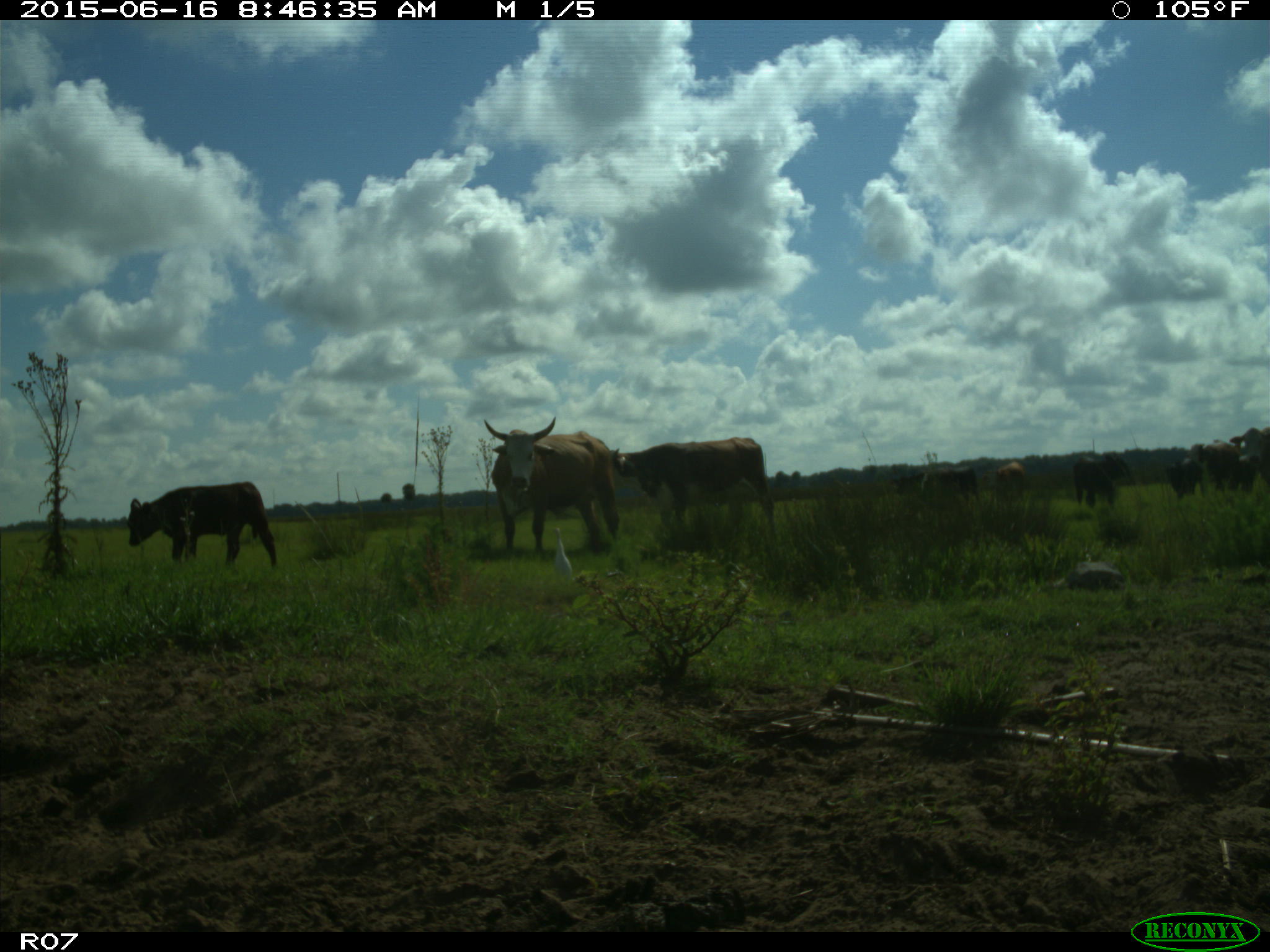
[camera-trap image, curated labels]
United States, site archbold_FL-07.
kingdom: Animalia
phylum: Chordata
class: Mammalia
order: Artiodactyla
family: Bovidae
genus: Bos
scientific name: Bos taurus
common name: domestic cow